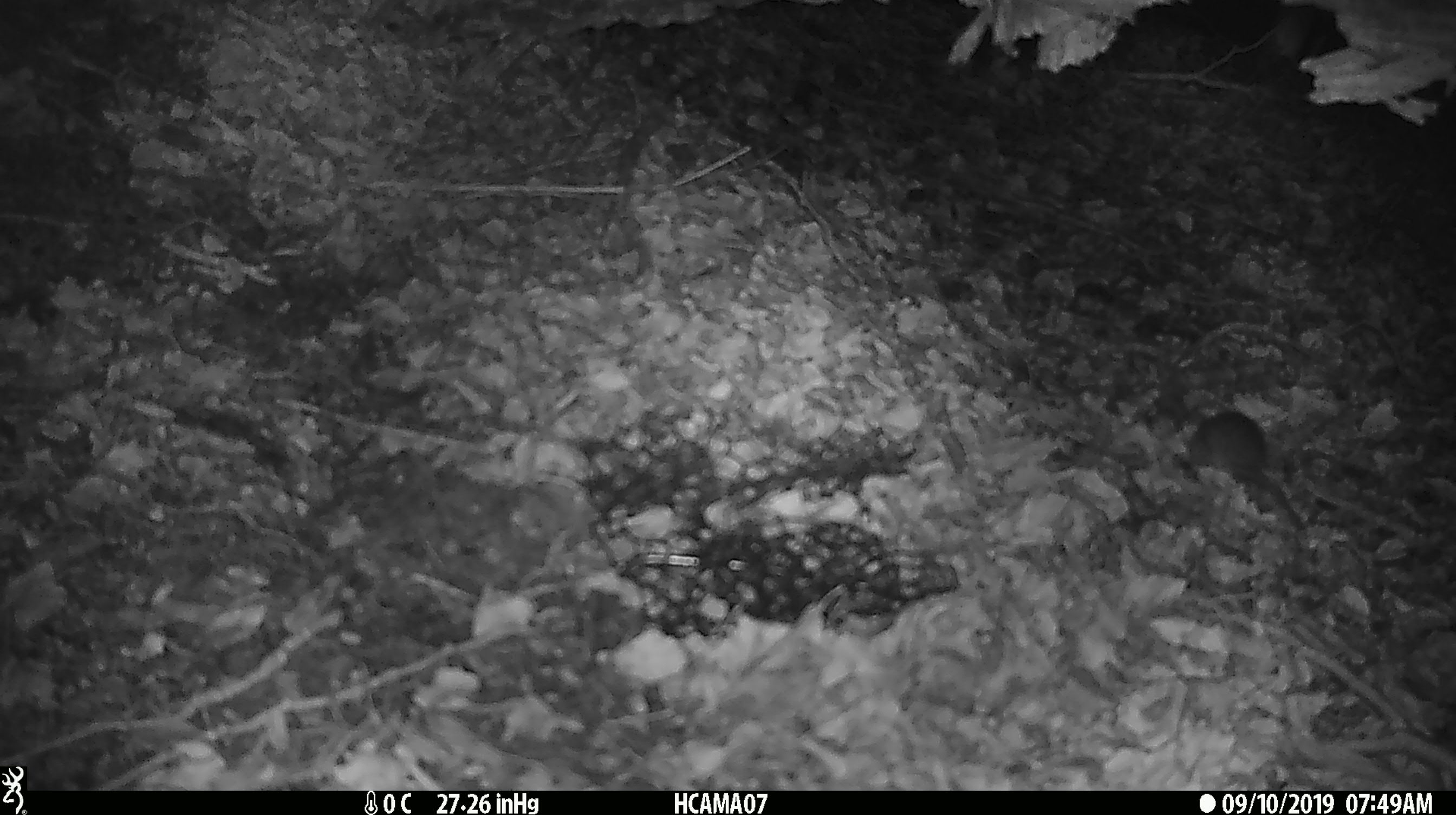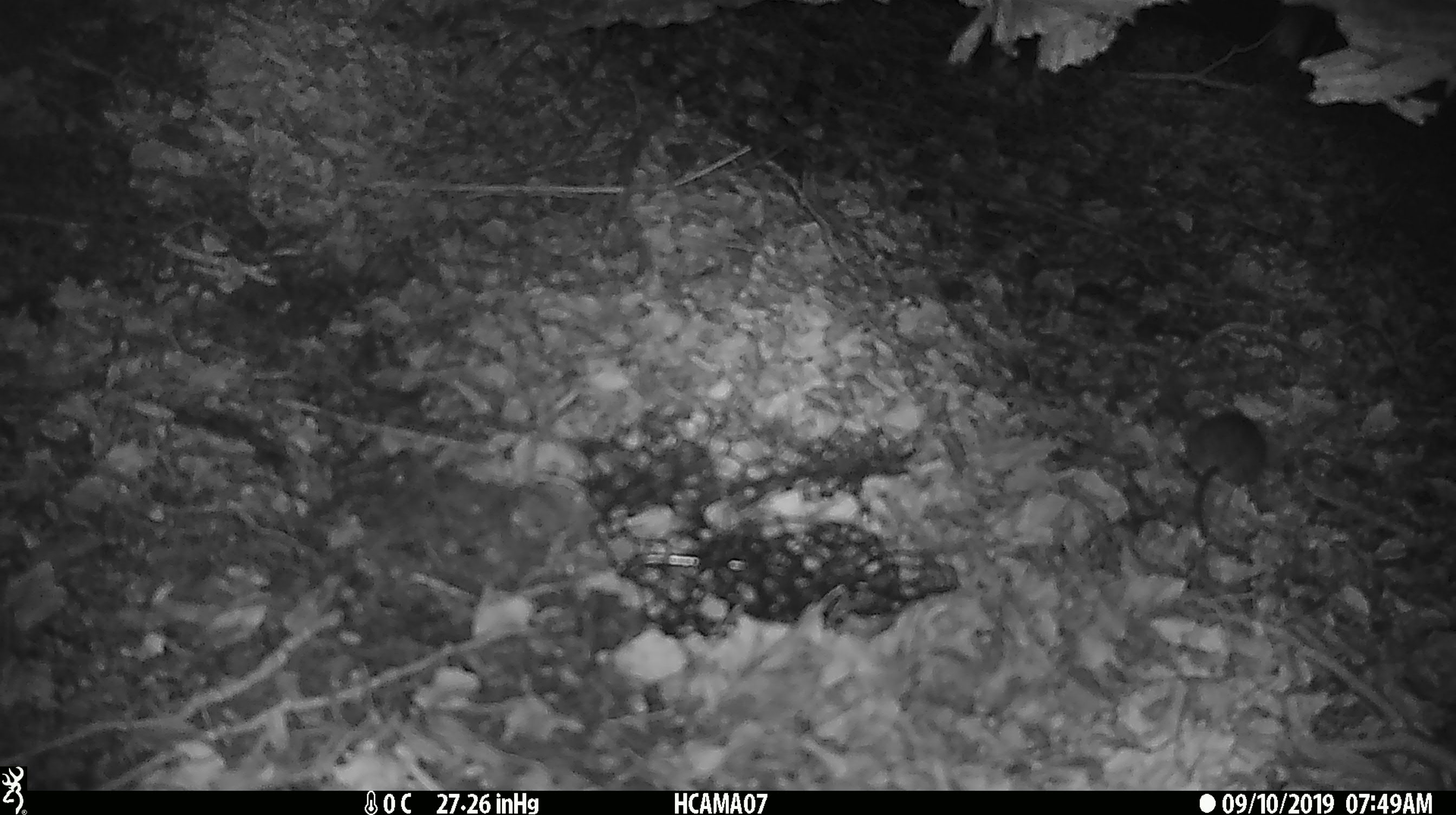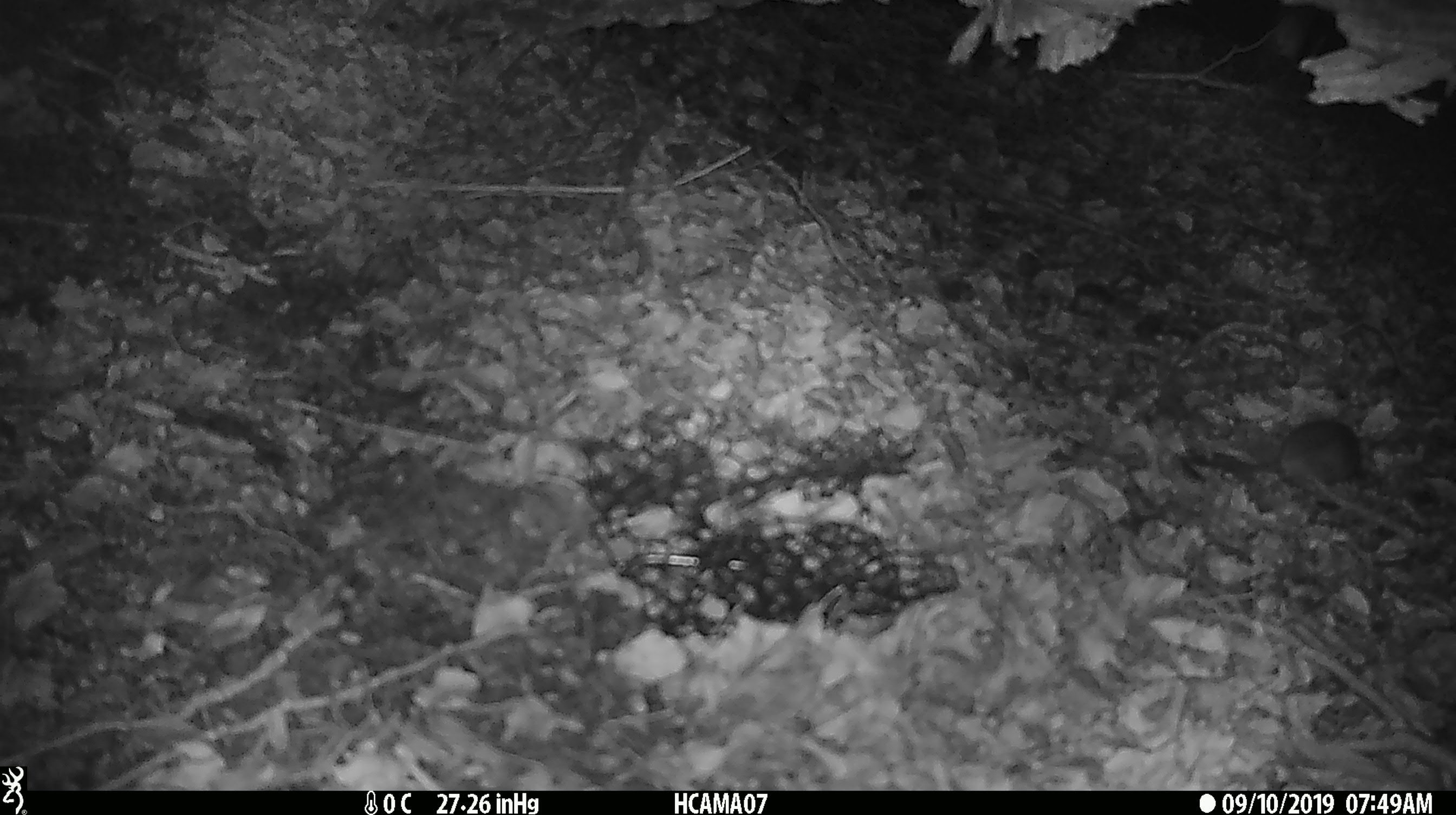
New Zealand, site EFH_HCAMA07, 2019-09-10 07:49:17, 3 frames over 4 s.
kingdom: Animalia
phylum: Chordata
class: Mammalia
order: Rodentia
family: Muridae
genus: Mus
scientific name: Mus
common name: mouse